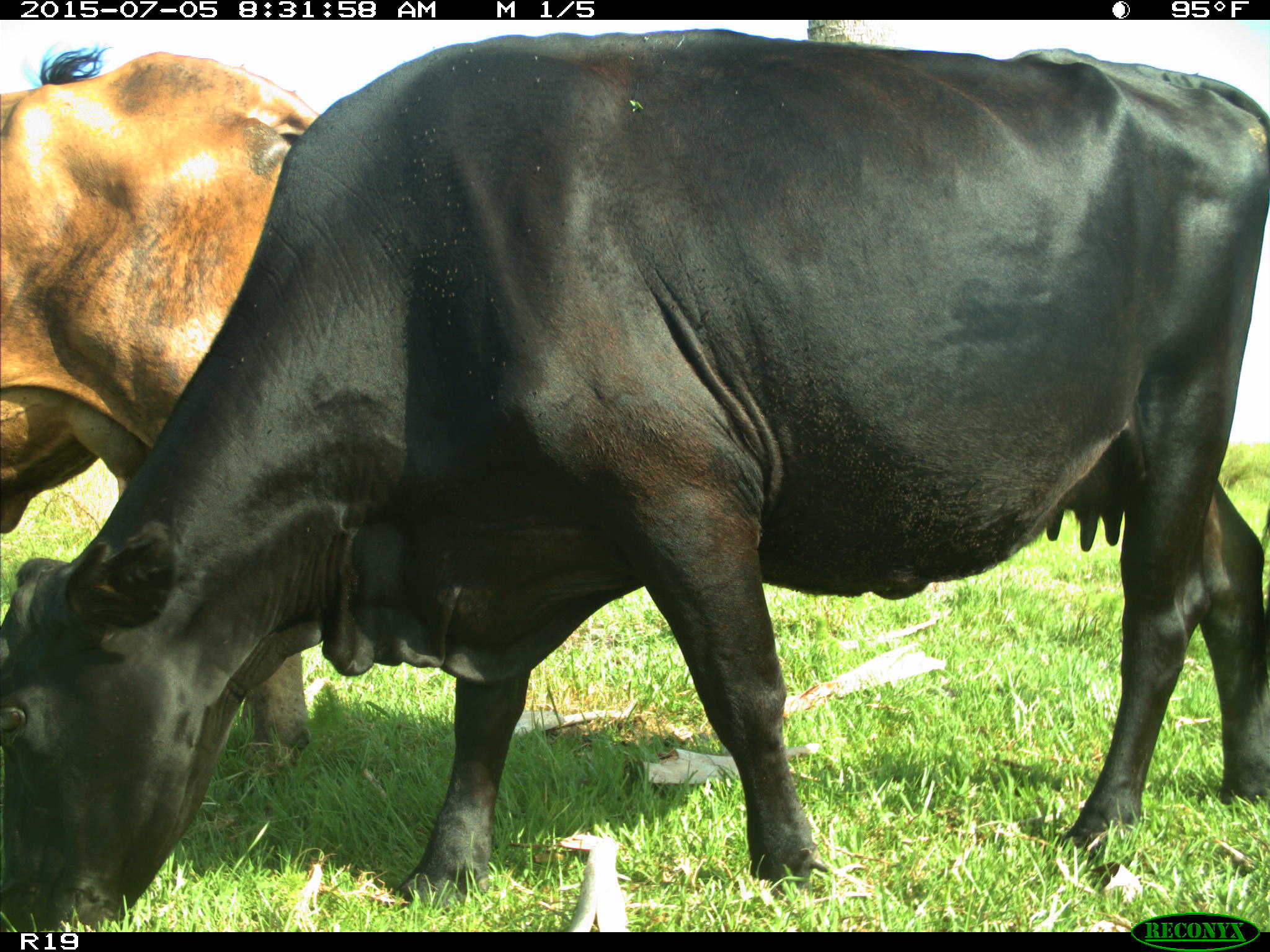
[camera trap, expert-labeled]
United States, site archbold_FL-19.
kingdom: Animalia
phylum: Chordata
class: Mammalia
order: Artiodactyla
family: Bovidae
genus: Bos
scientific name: Bos taurus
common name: domestic cow